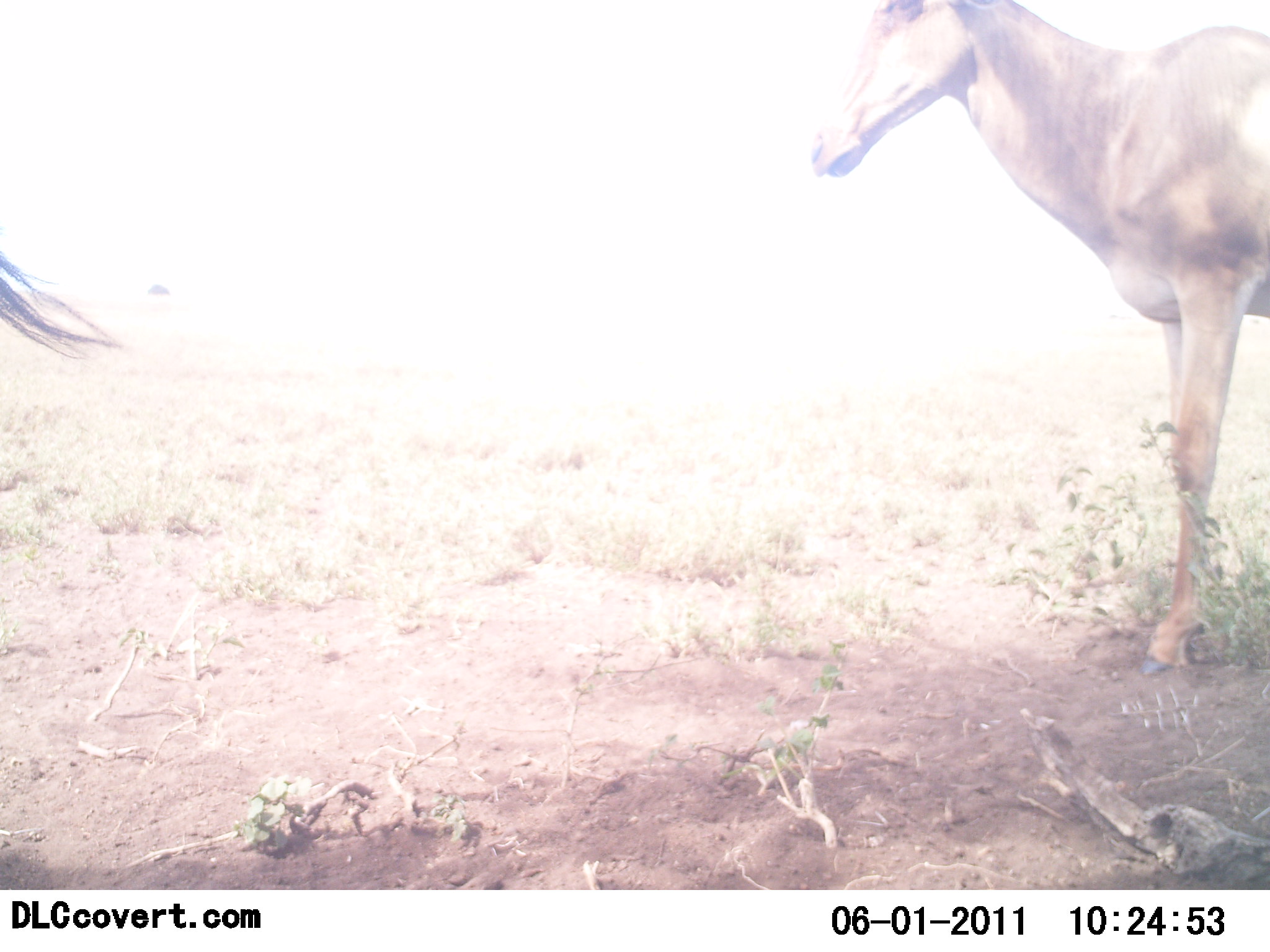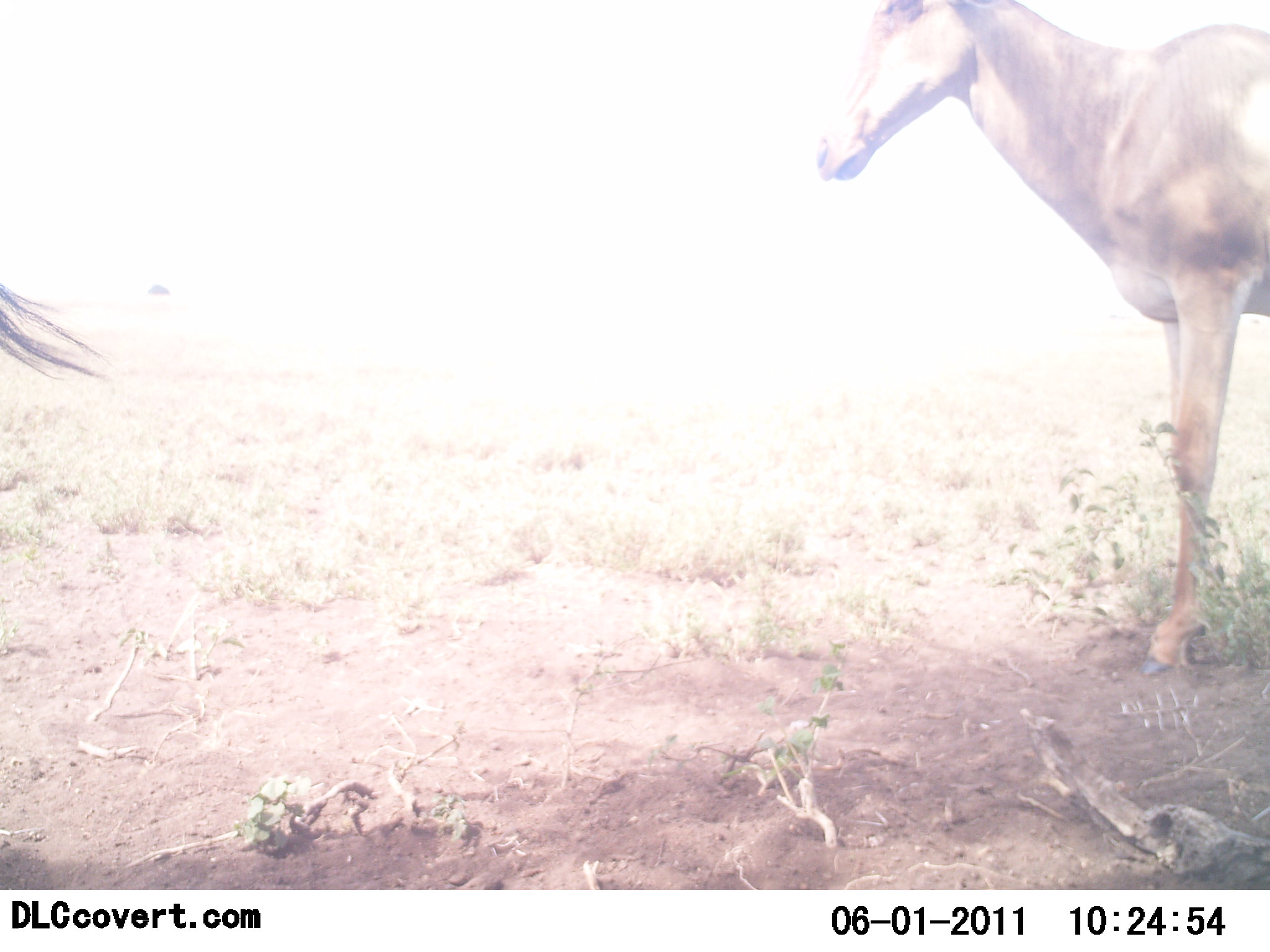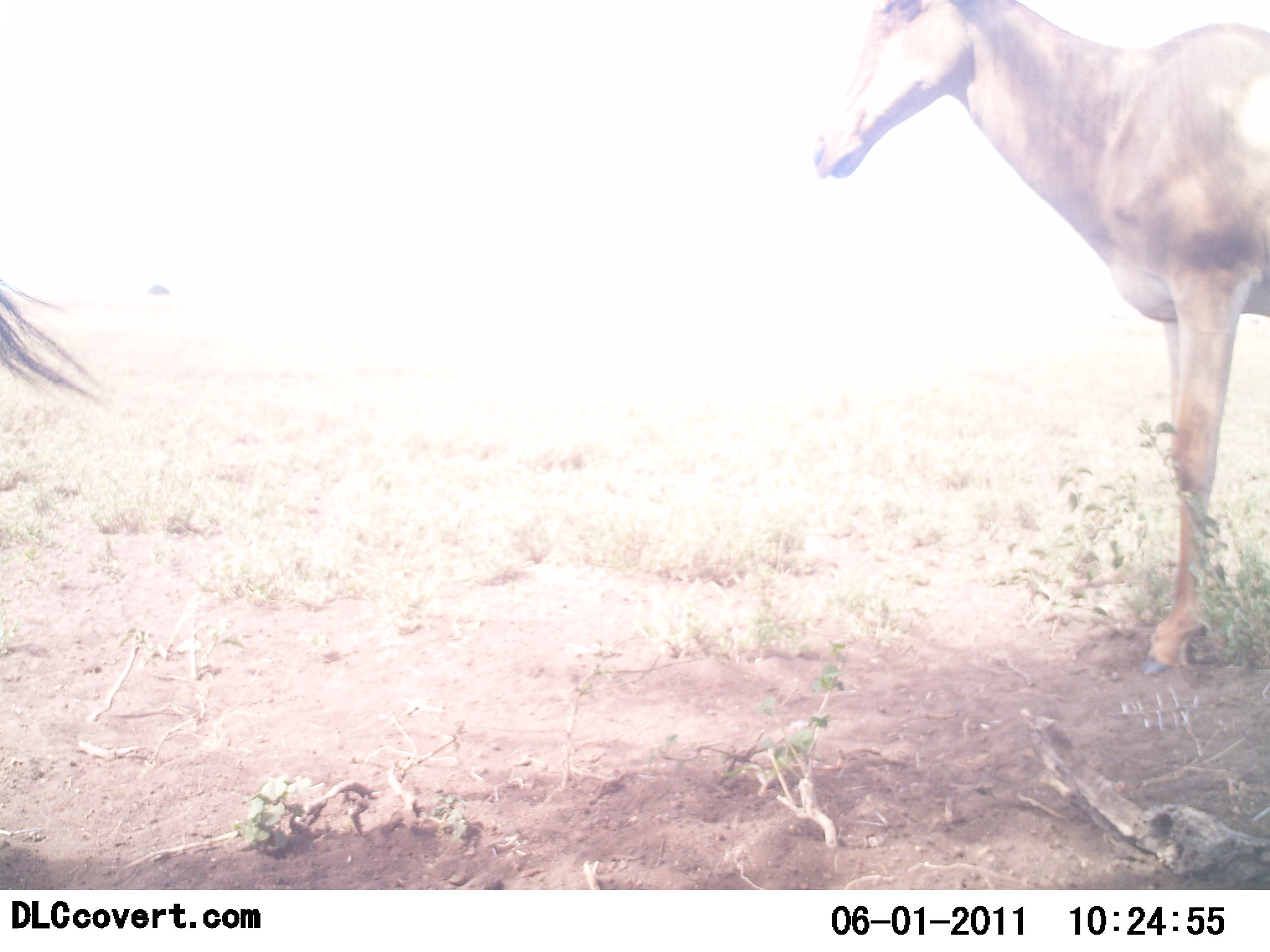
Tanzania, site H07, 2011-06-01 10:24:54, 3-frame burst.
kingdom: Animalia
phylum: Chordata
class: Mammalia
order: Artiodactyla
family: Bovidae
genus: Alcelaphus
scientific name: Alcelaphus buselaphus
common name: hartebeest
Hartebeest (Alcelaphus buselaphus), count 2. Behavior (volunteer vote fractions): standing 100%, resting 0%, moving 0%, interacting 0%. Young present (vote fraction): 0%. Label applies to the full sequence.